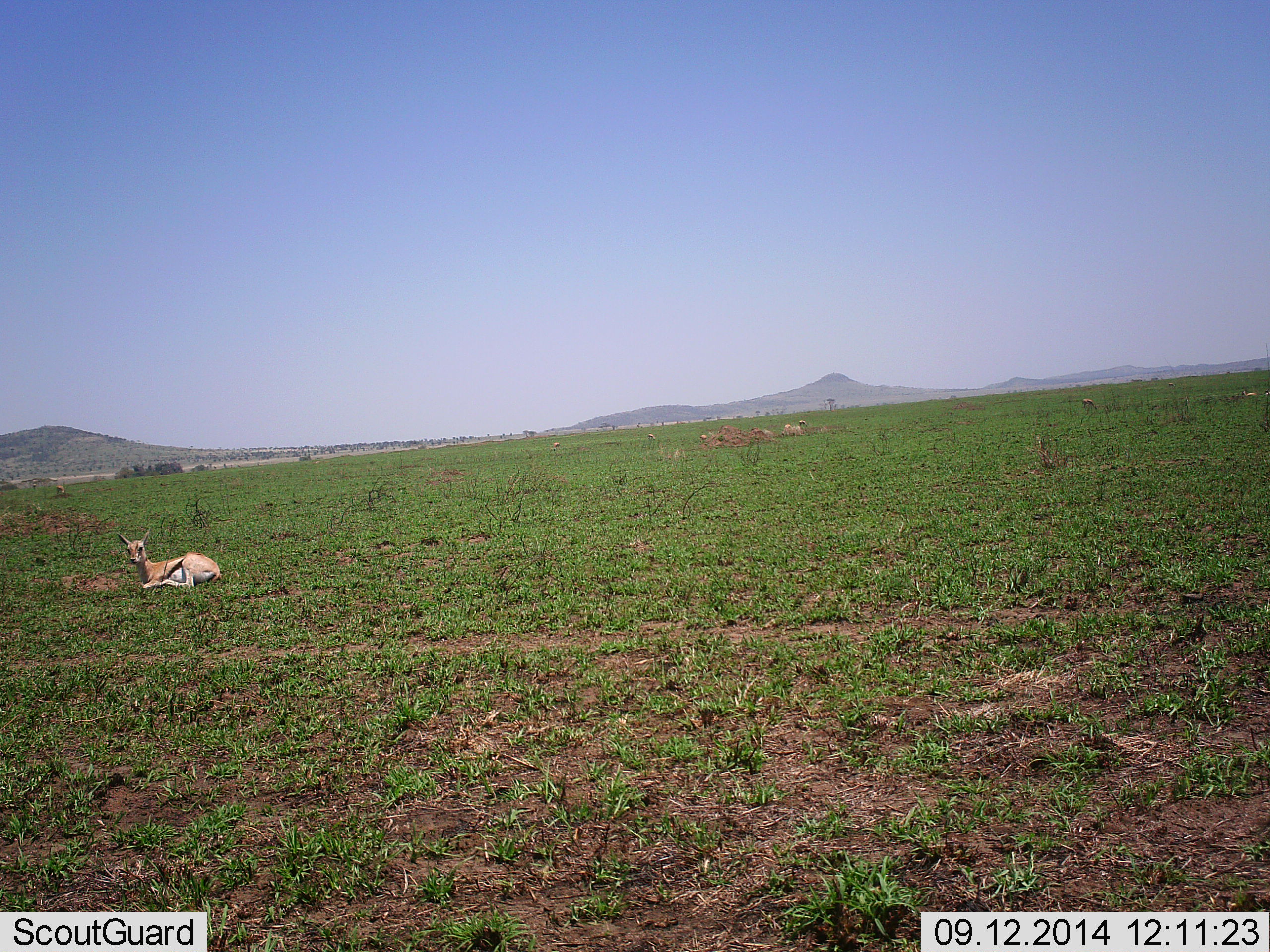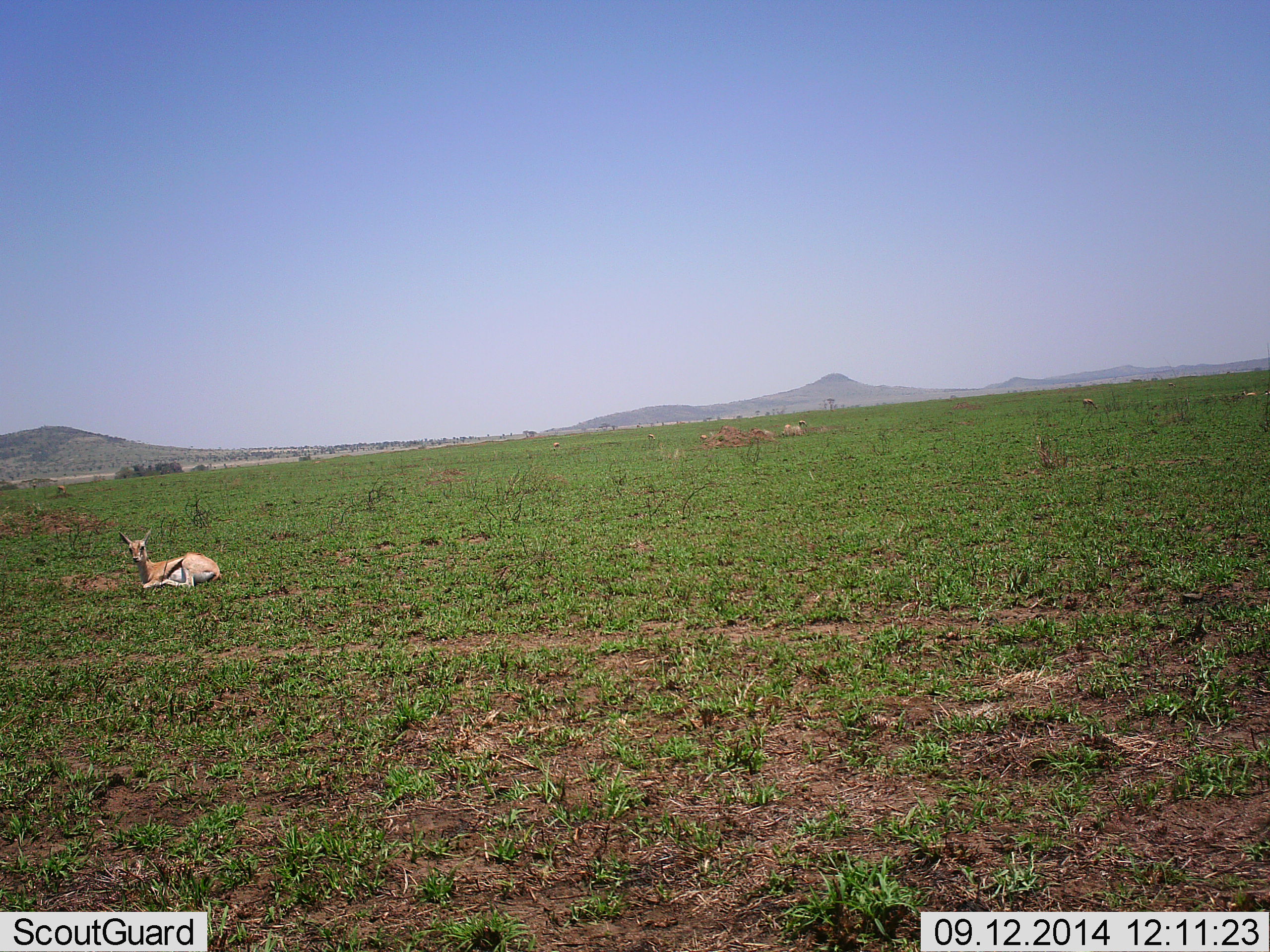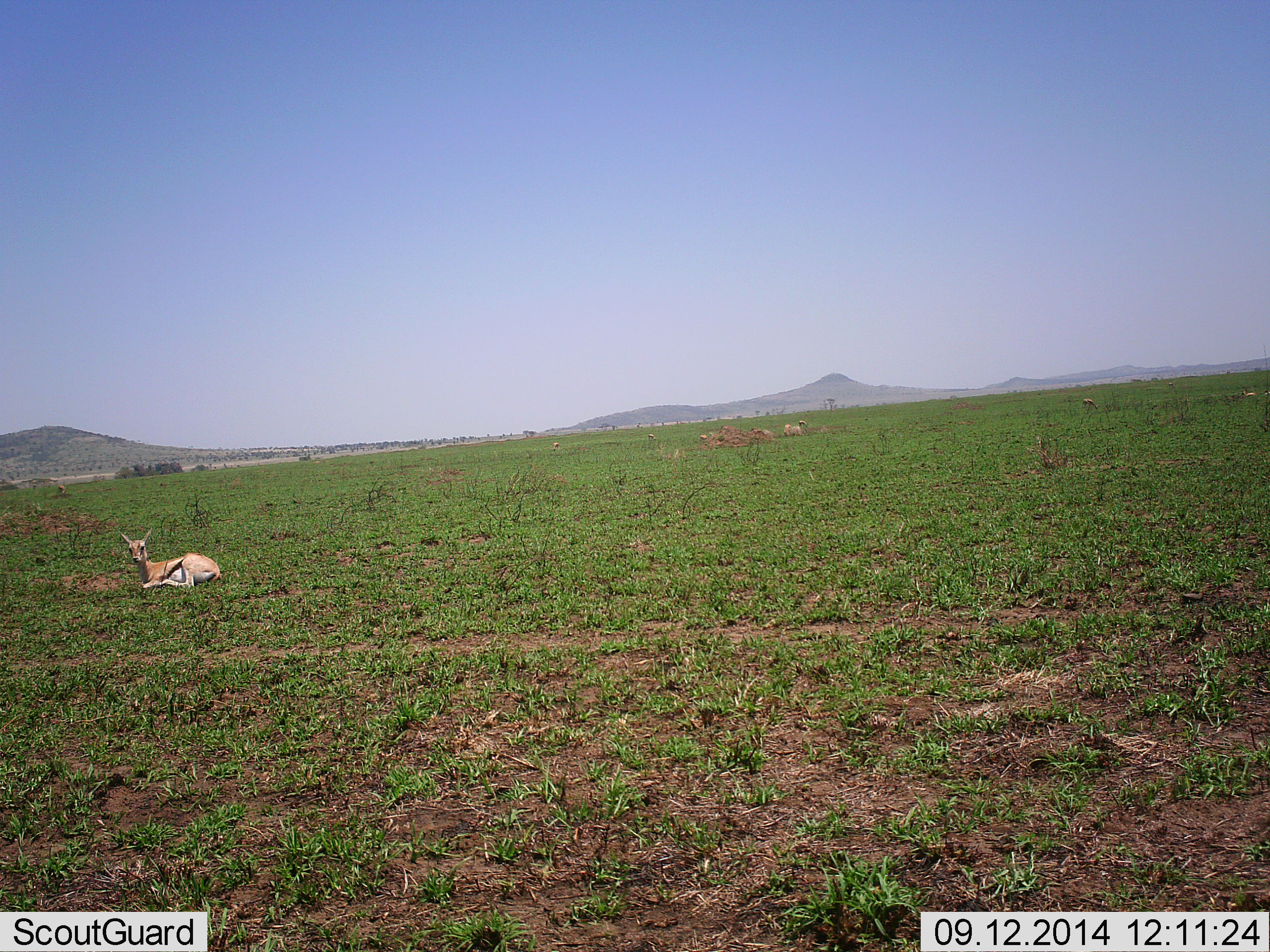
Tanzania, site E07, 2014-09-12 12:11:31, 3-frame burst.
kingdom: Animalia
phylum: Chordata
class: Mammalia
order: Artiodactyla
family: Bovidae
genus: Eudorcas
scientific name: Eudorcas thomsonii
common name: thomson's gazelle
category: gazellethomsons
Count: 1.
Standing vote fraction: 0%.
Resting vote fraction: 100%.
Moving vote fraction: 0%.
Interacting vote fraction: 0%.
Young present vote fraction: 0%.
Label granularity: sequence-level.